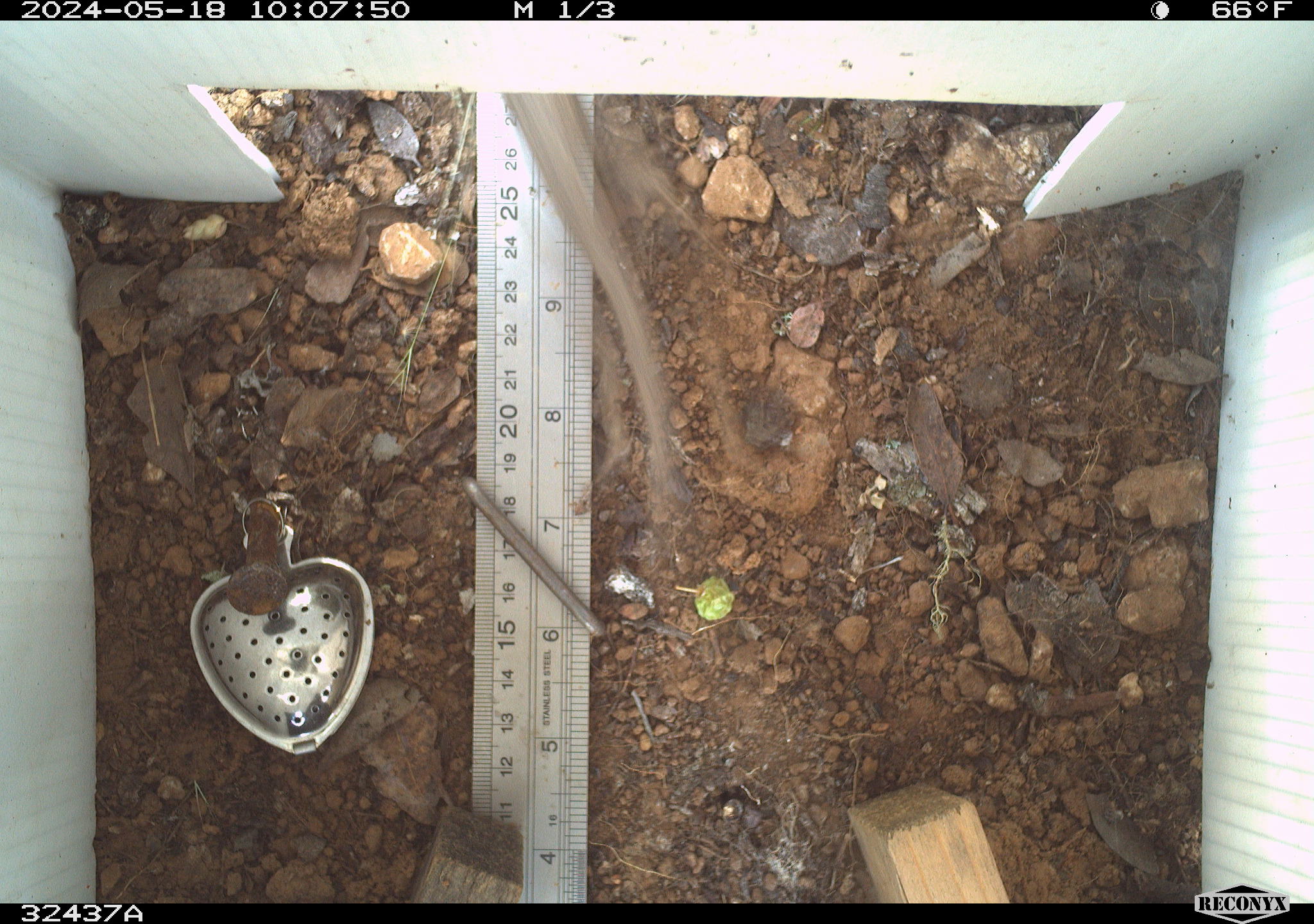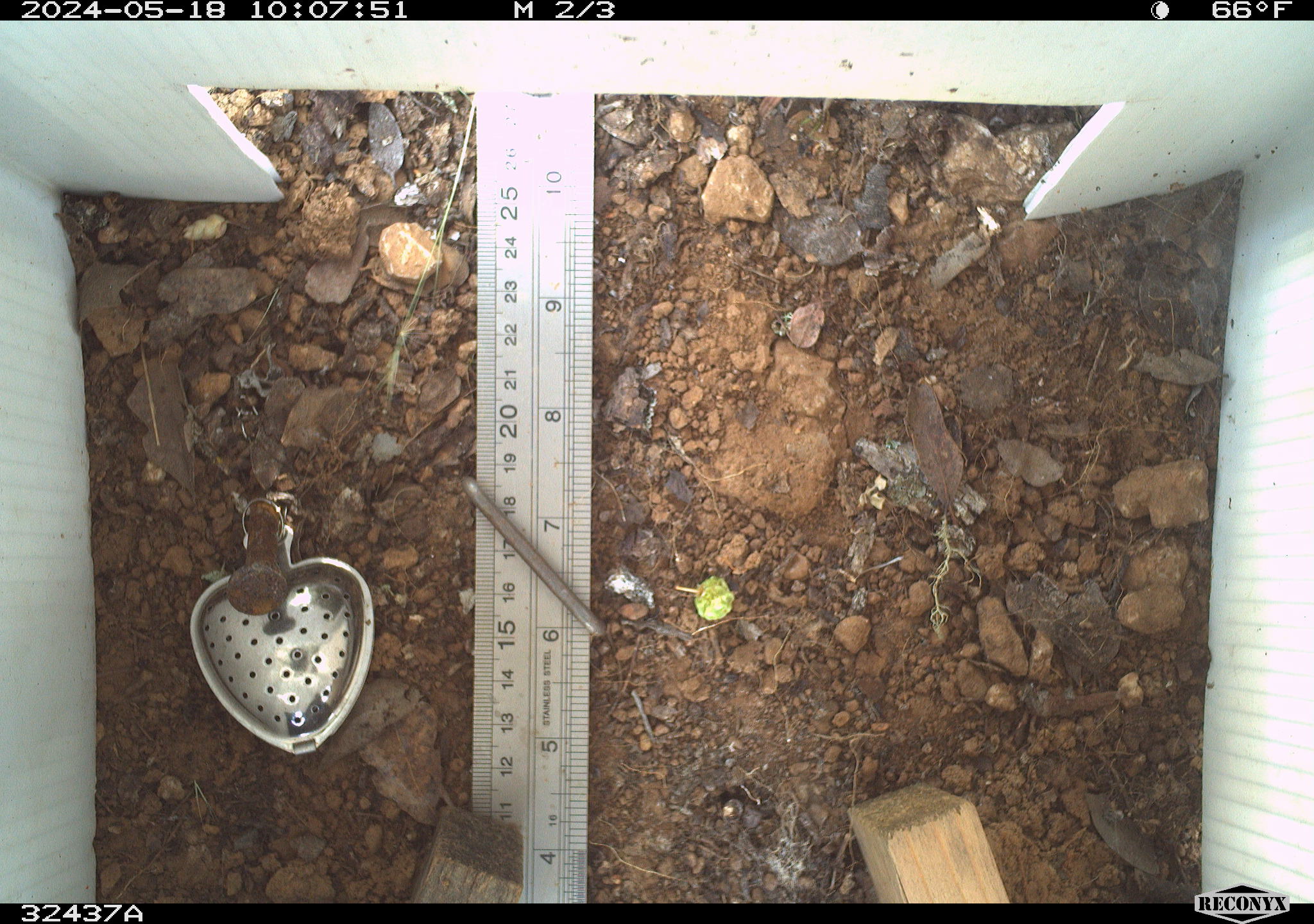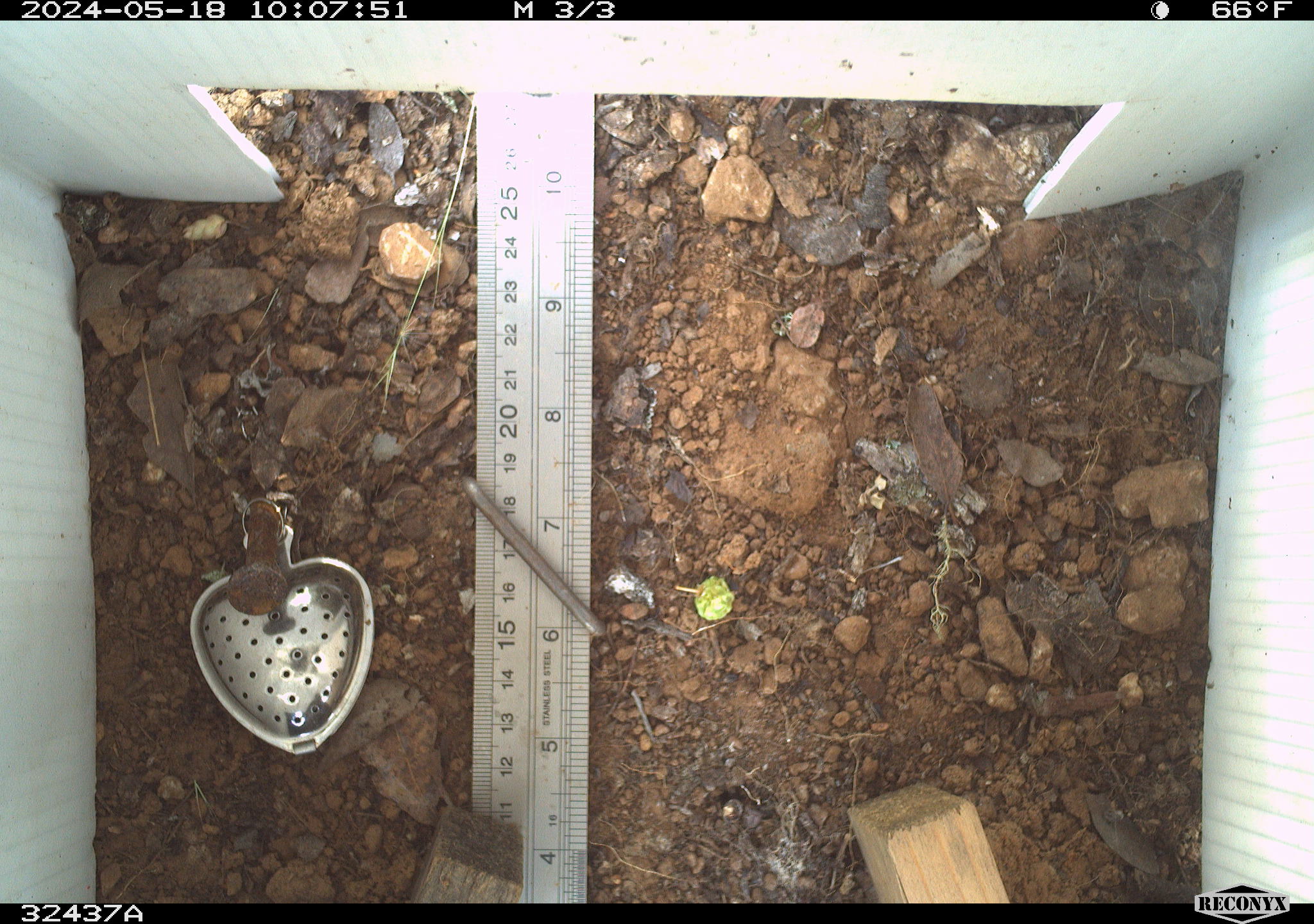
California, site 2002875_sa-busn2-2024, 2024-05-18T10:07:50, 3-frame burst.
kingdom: Animalia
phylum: Chordata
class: Reptilia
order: Squamata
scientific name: Squamata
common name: lizards and snakes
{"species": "lizards and snakes (Squamata)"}